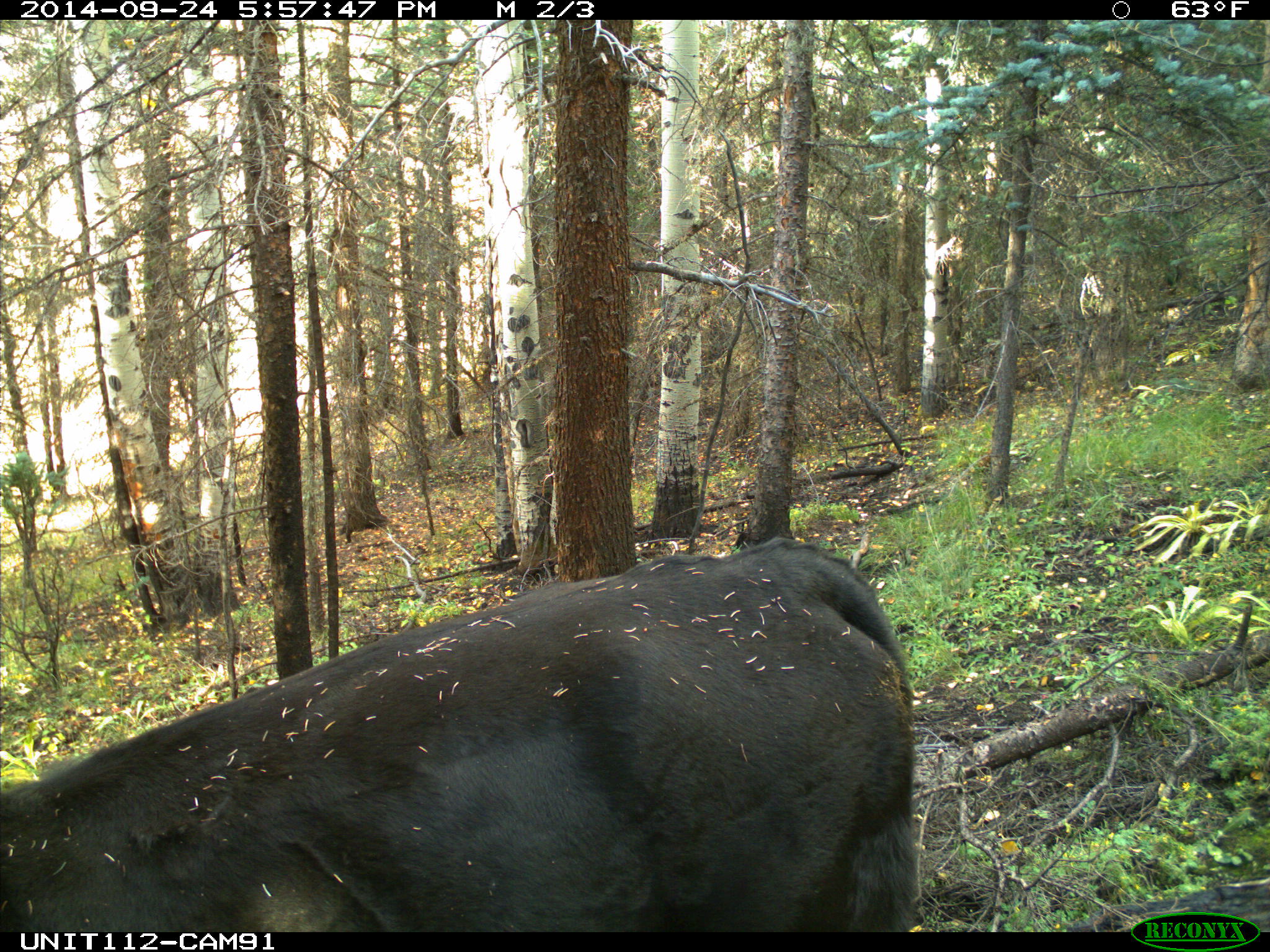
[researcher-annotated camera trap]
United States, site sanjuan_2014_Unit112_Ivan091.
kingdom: Animalia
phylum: Chordata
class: Mammalia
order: Artiodactyla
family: Bovidae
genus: Bos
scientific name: Bos taurus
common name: domestic cow